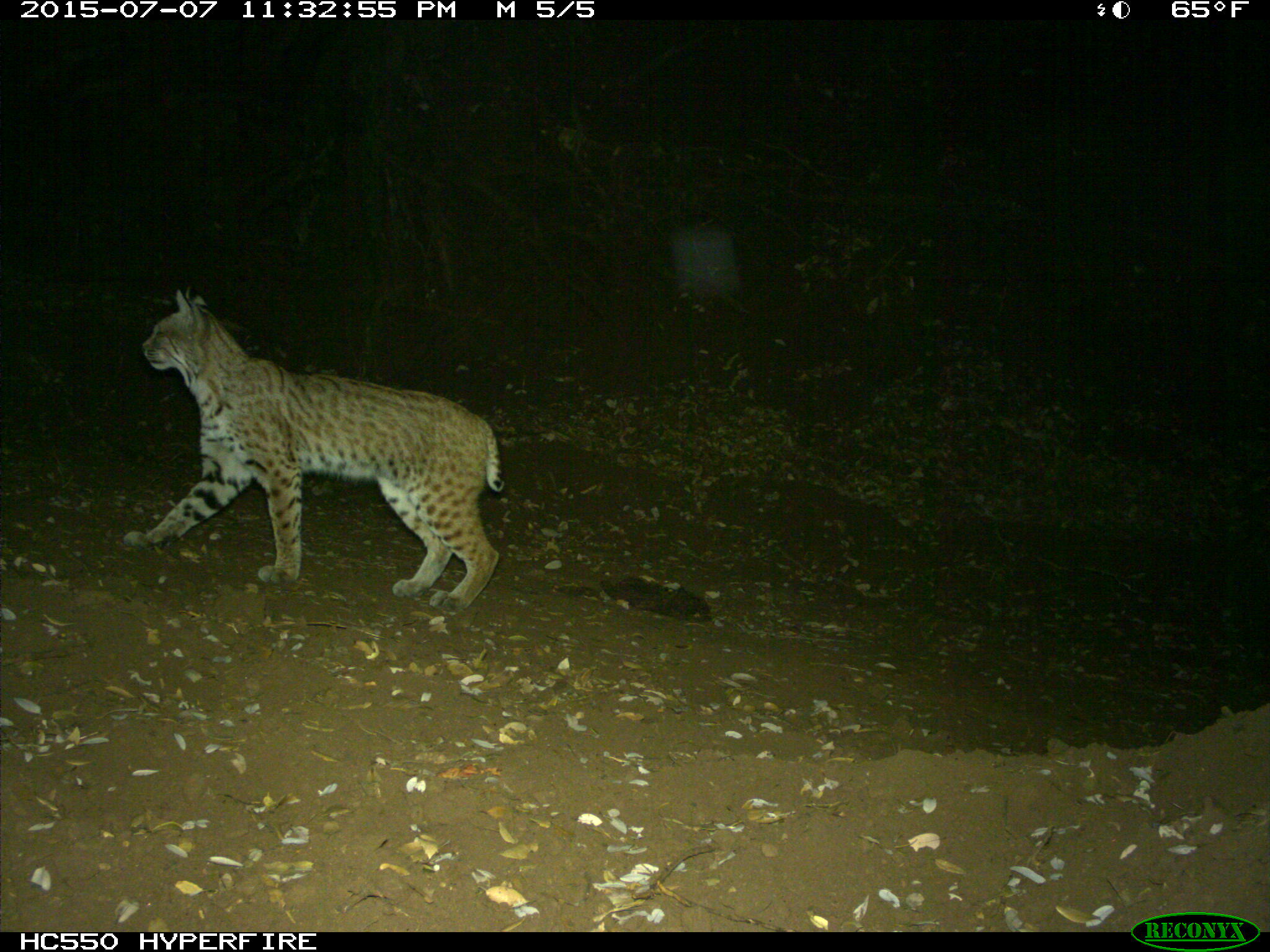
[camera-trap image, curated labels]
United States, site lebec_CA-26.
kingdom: Animalia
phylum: Chordata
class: Mammalia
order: Carnivora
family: Felidae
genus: Lynx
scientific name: Lynx rufus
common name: bobcat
Lynx rufus (bobcat).